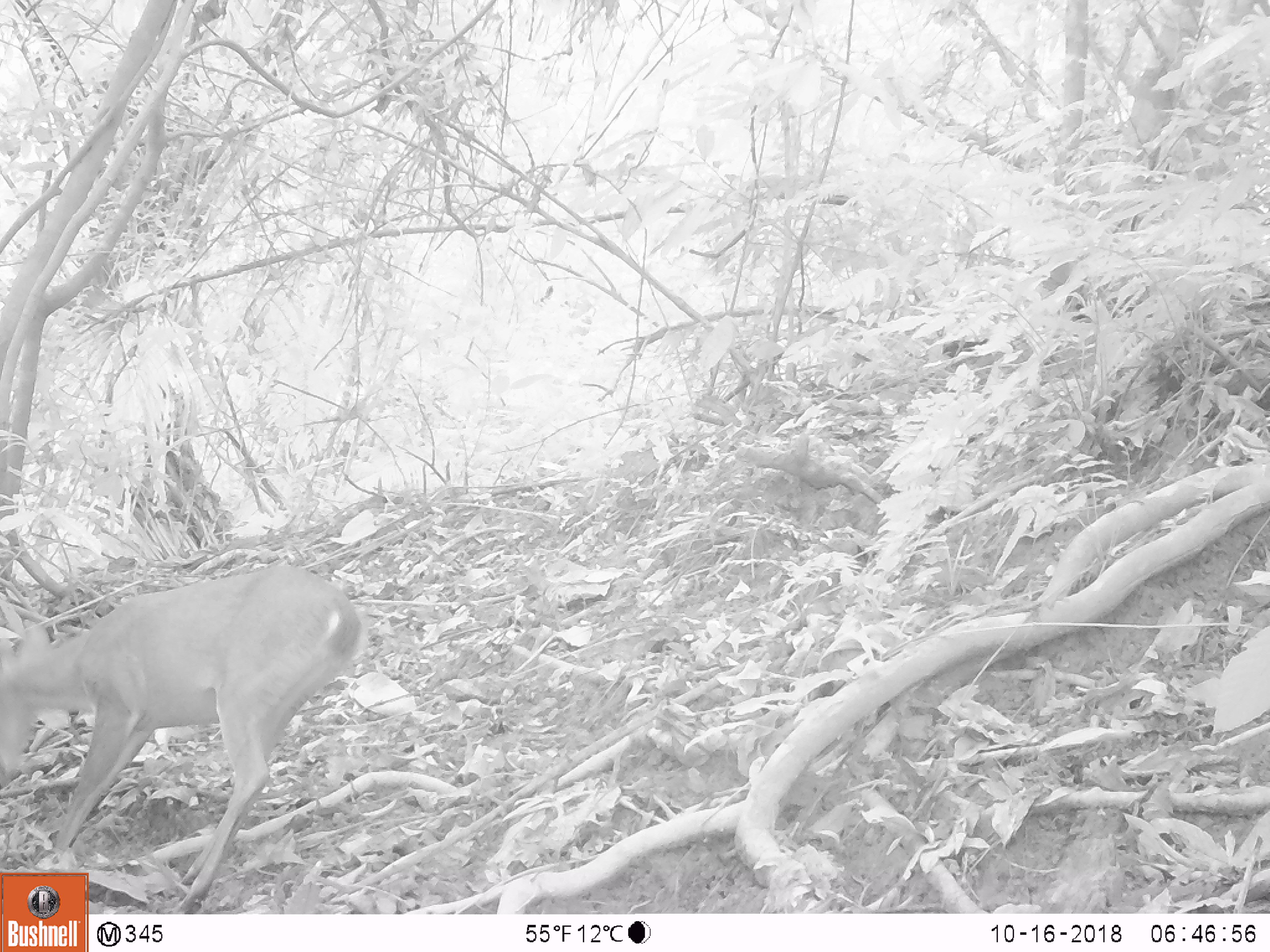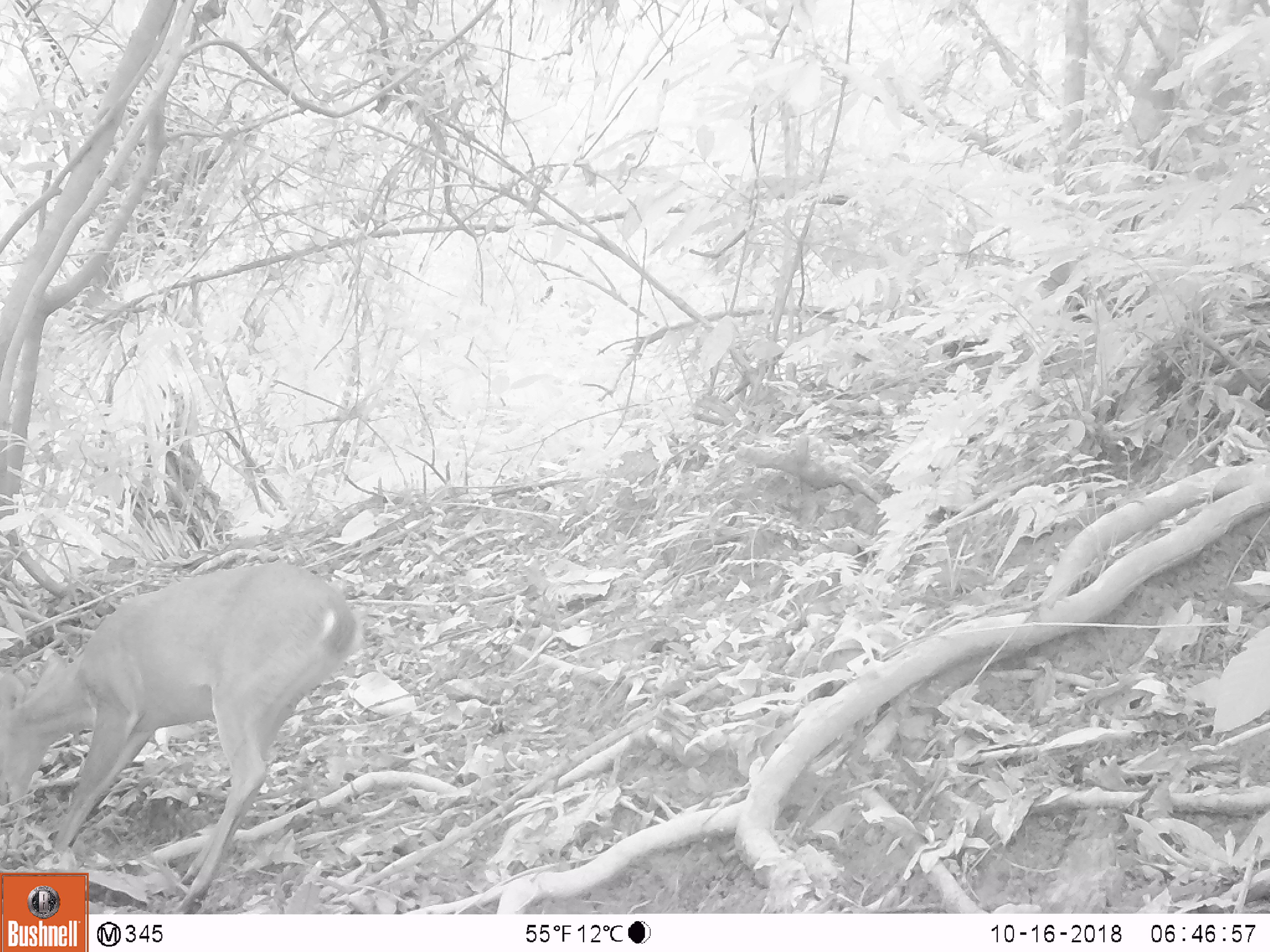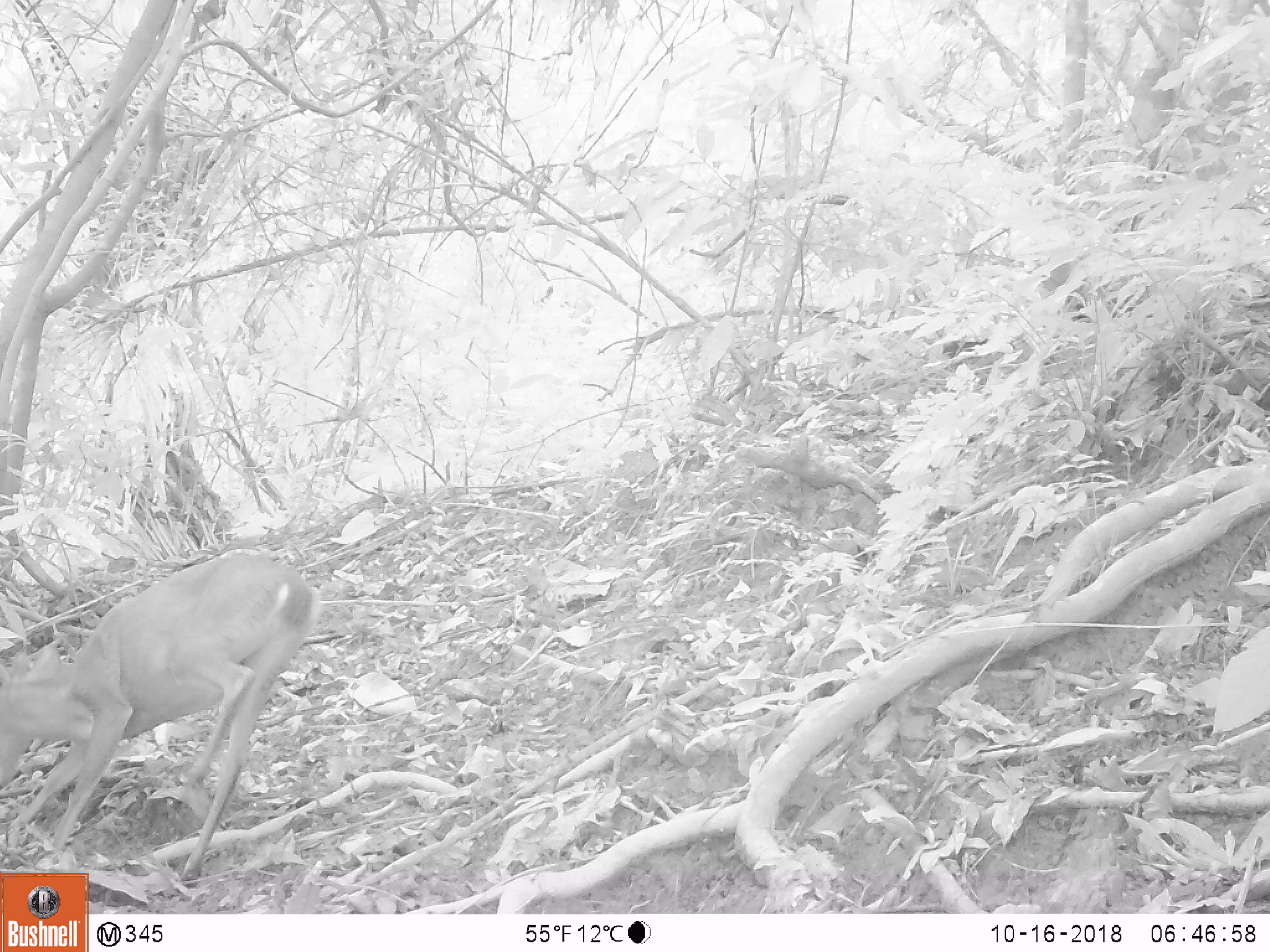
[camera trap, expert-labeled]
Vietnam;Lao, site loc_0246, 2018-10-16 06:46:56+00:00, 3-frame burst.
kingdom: Animalia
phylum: Chordata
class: Mammalia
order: Artiodactyla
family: Cervidae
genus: Muntiacus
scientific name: Muntiacus vuquangensis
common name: large-antlered muntjac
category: large antlered muntjac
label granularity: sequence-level